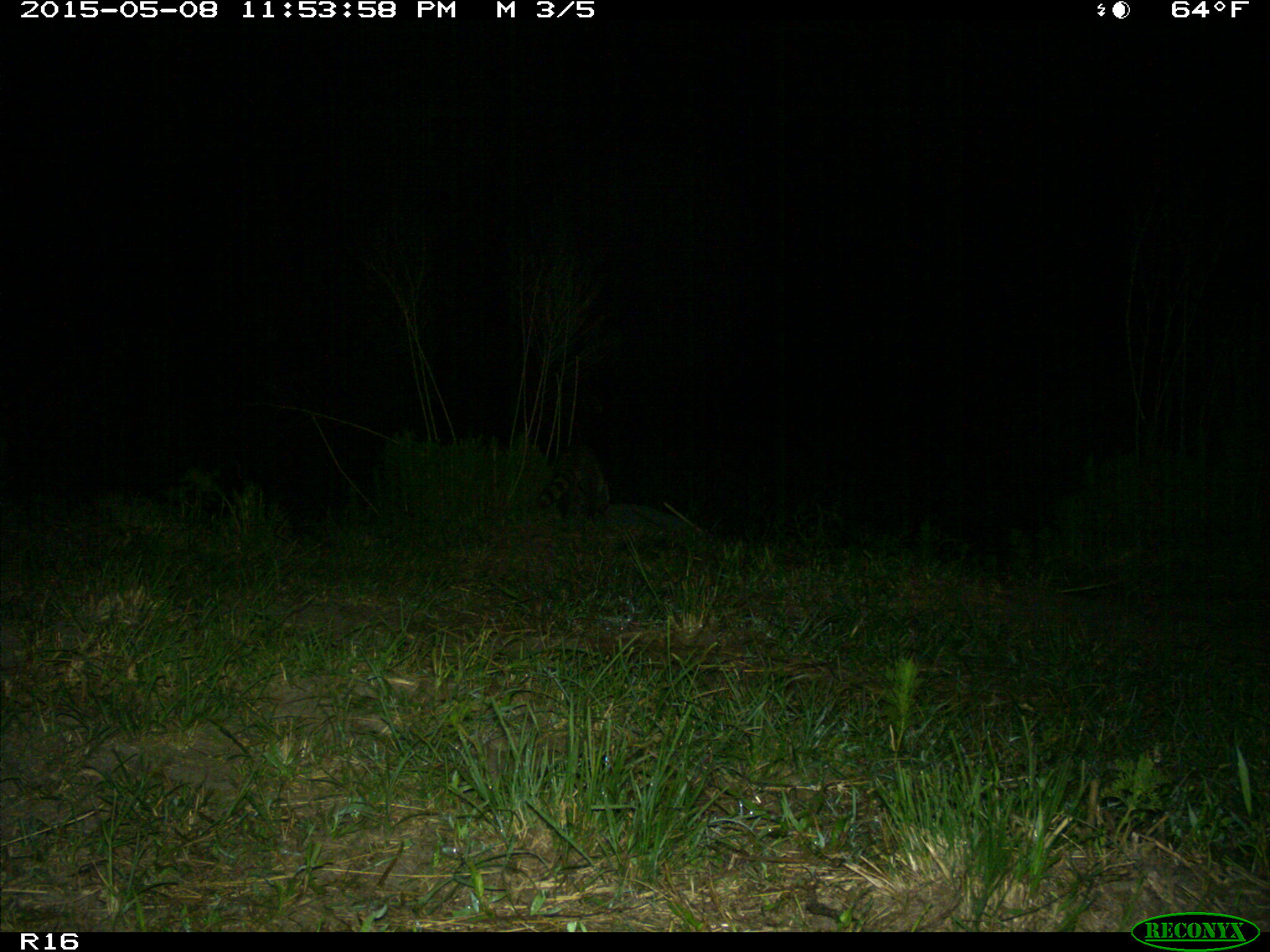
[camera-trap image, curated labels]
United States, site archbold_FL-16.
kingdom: Animalia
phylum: Chordata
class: Mammalia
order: Artiodactyla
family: Bovidae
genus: Bos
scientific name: Bos taurus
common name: domestic cow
Bos taurus (domestic cow).